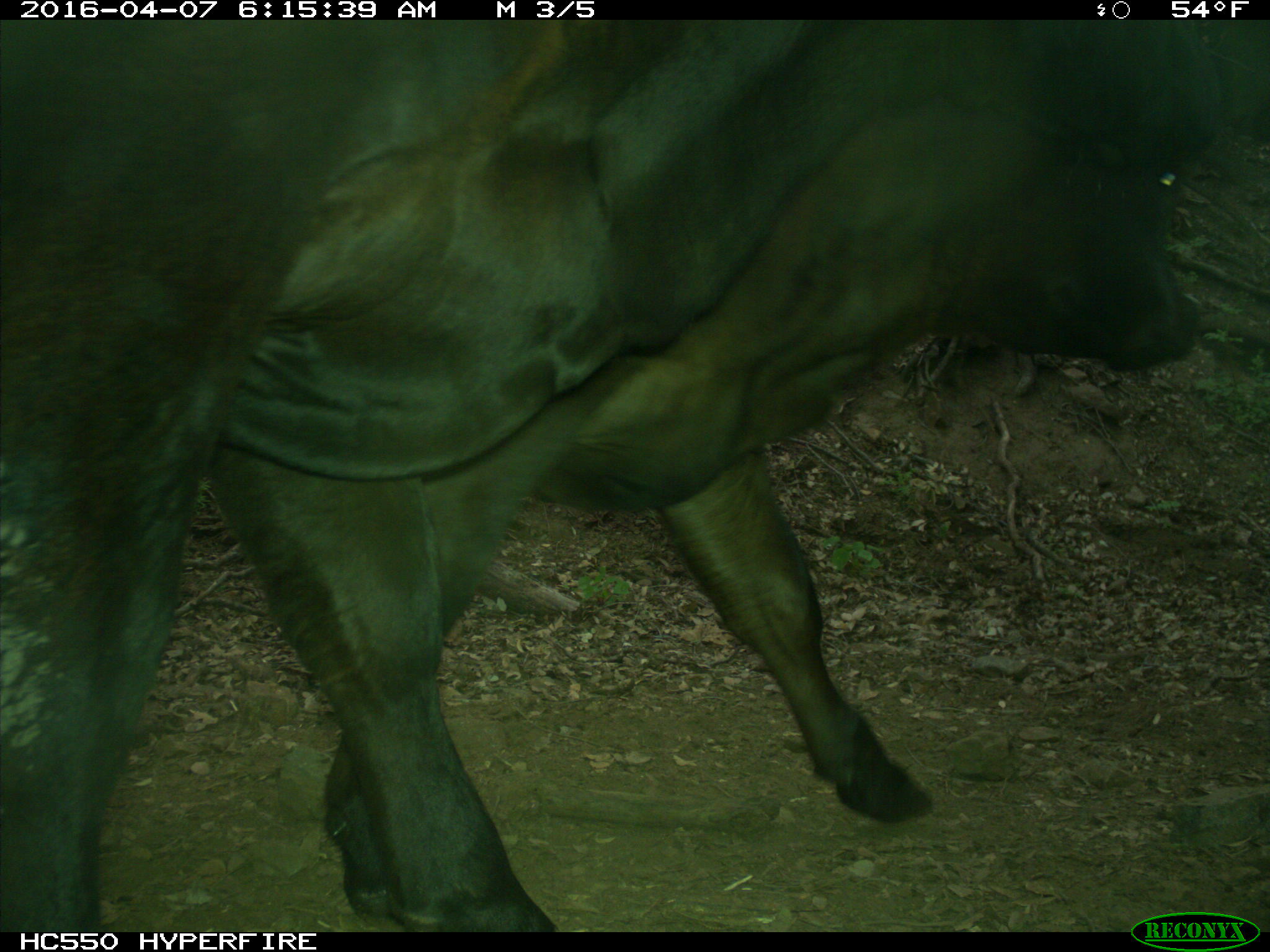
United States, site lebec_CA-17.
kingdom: Animalia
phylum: Chordata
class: Mammalia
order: Artiodactyla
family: Bovidae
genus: Bos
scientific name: Bos taurus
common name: domestic cow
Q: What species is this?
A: Bos taurus (domestic cow).